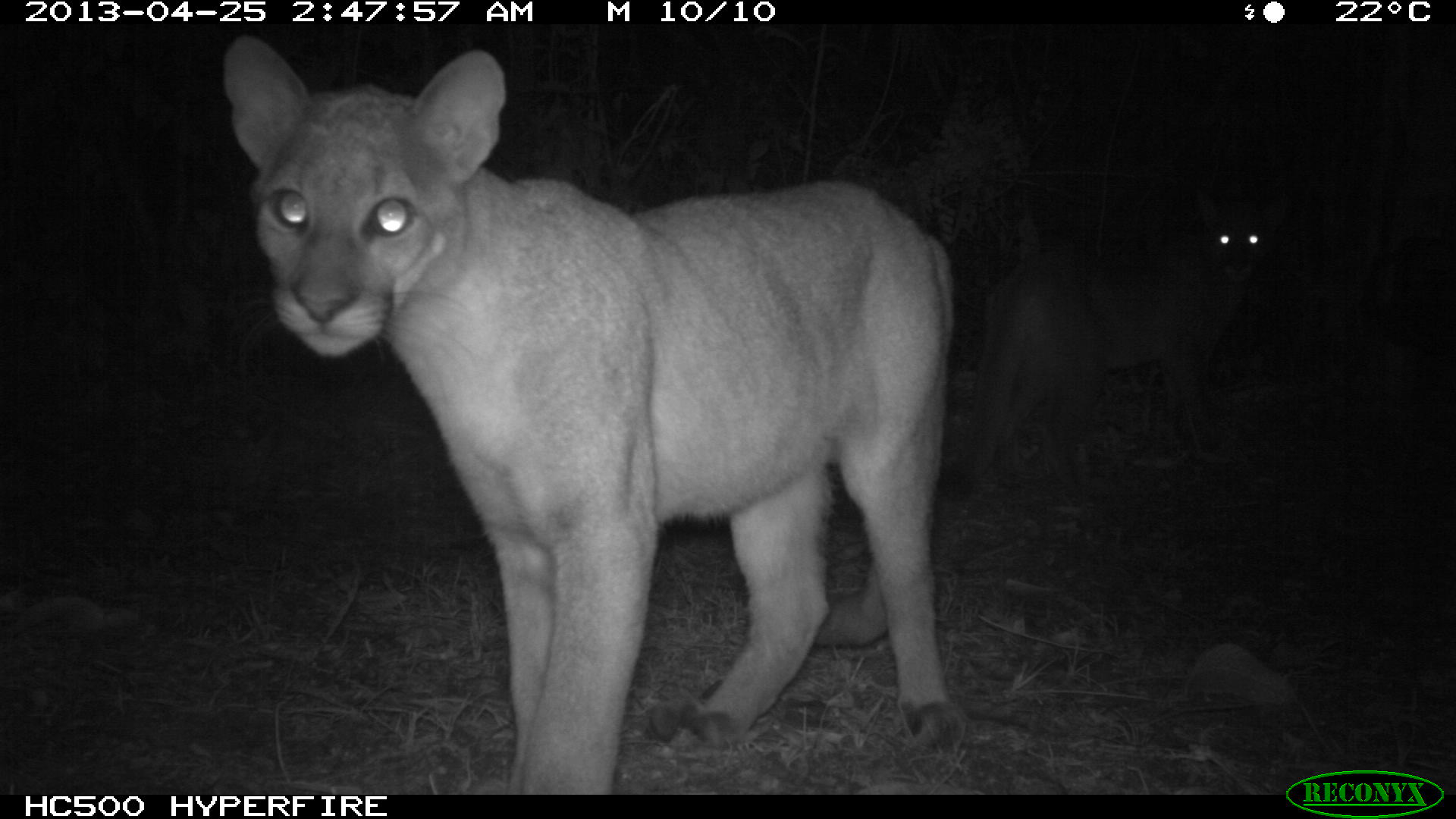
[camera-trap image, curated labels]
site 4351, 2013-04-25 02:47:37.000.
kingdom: Animalia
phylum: Chordata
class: Mammalia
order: Carnivora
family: Felidae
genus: Puma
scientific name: Puma concolor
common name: mountain lion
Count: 2.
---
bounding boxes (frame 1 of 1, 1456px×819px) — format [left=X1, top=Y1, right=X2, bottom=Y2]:
puma concolor: [left=221, top=33, right=968, bottom=794]; [left=973, top=190, right=1292, bottom=469]